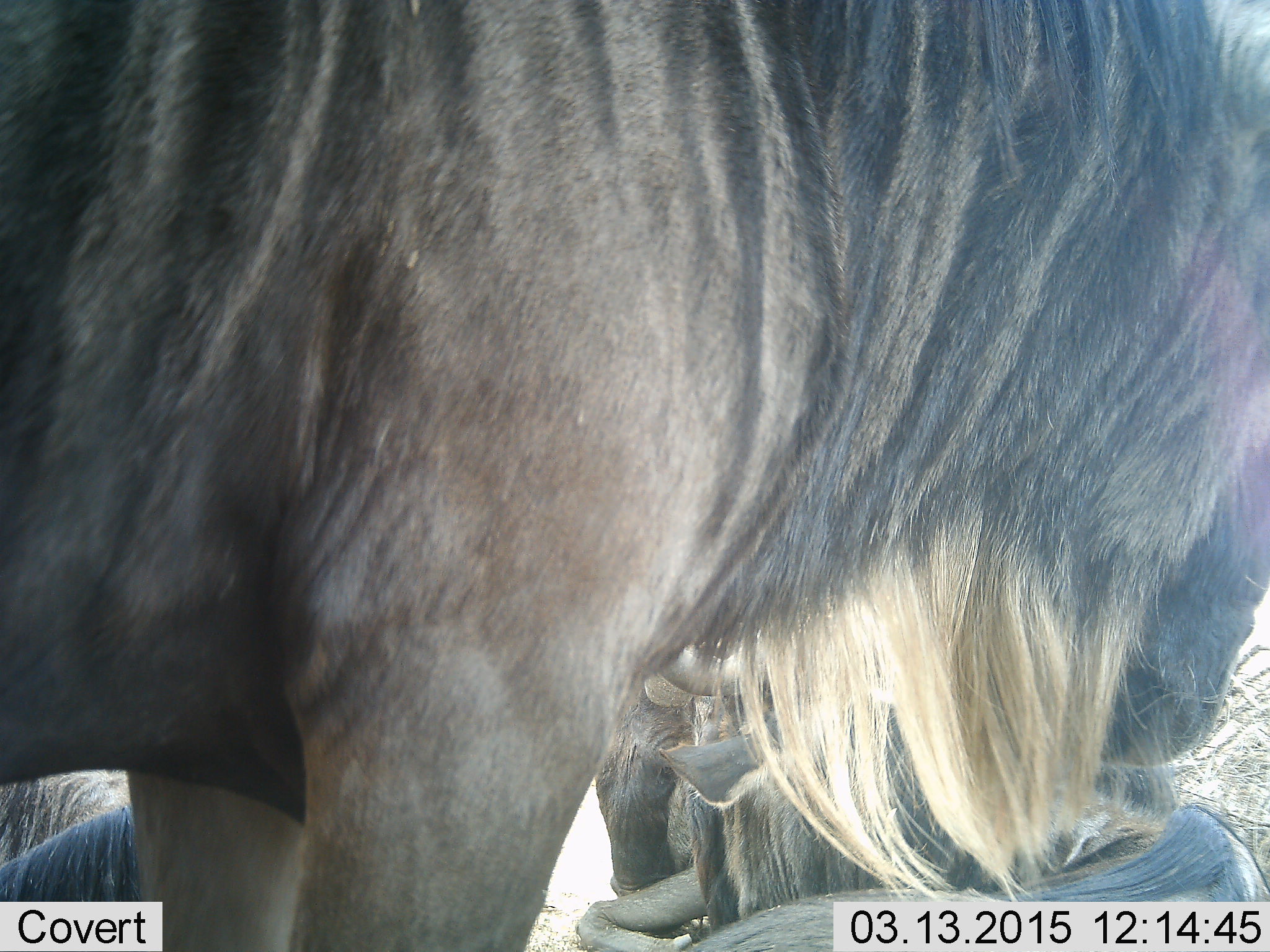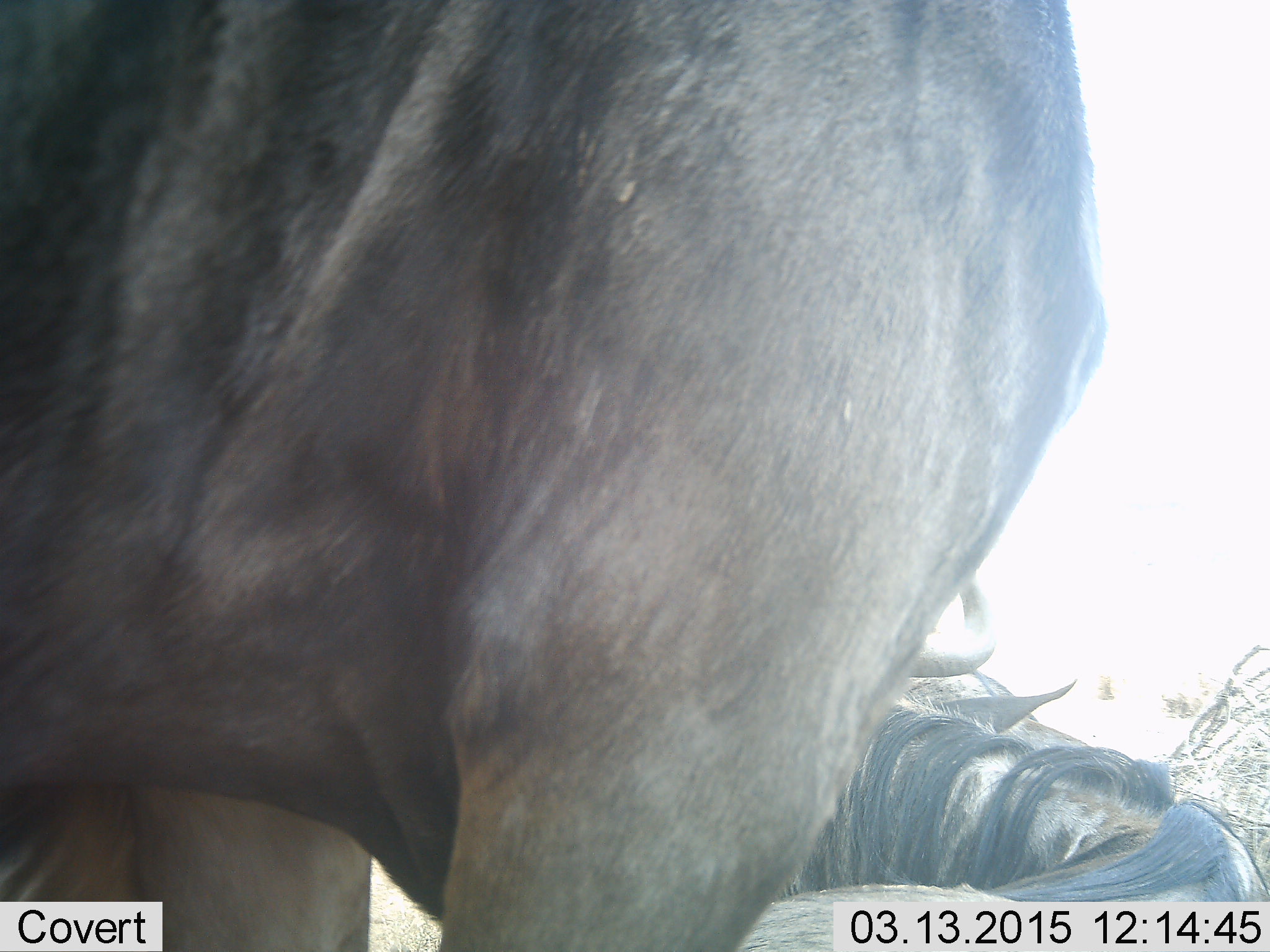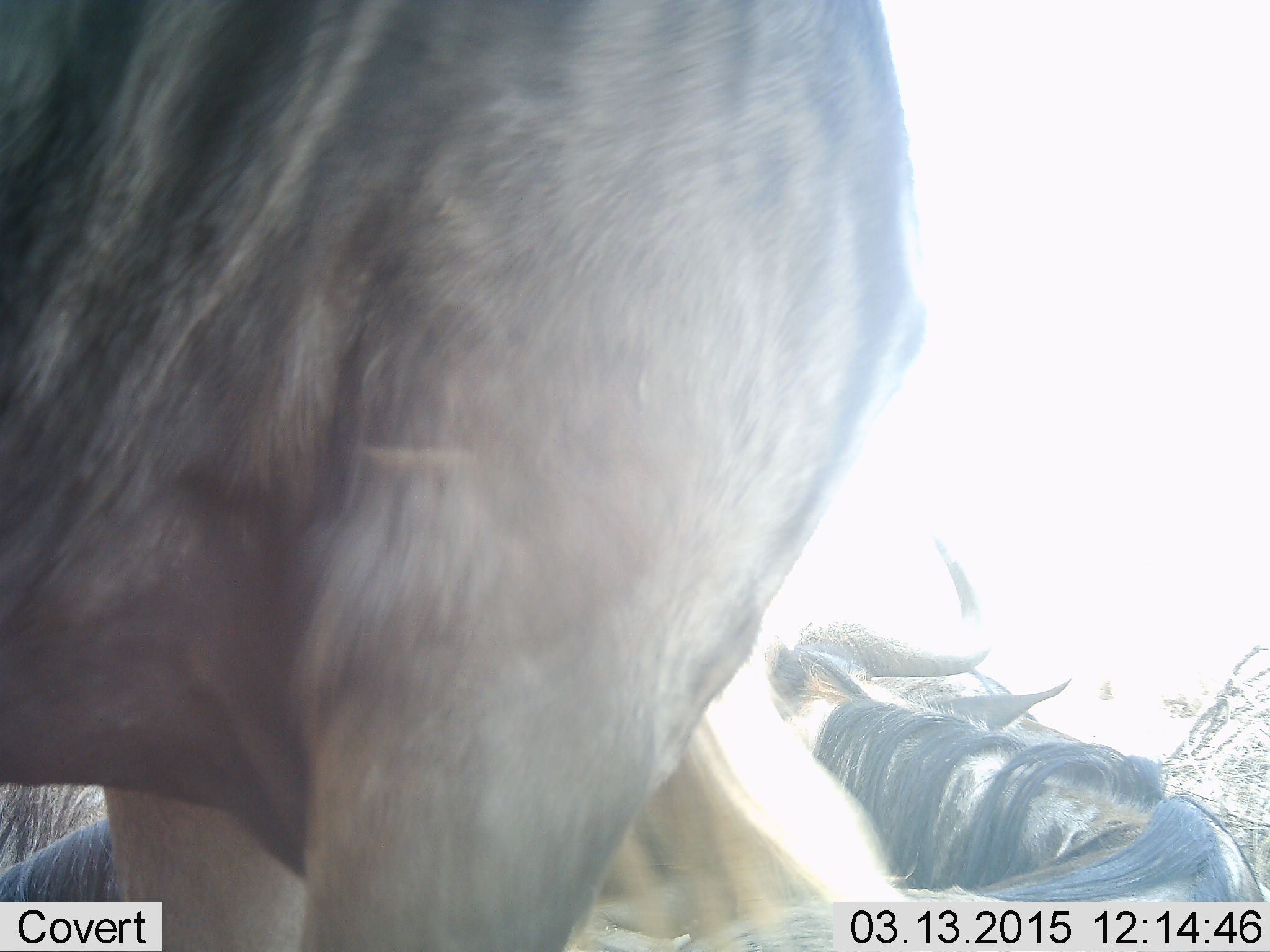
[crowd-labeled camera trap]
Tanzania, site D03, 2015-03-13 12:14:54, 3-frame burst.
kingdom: Animalia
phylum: Chordata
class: Mammalia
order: Artiodactyla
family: Bovidae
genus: Connochaetes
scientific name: Connochaetes taurinus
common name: blue wildebeest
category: wildebeest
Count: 2.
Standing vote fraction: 70%.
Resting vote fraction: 50%.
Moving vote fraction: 20%.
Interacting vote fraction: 20%.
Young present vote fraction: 10%.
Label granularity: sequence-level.